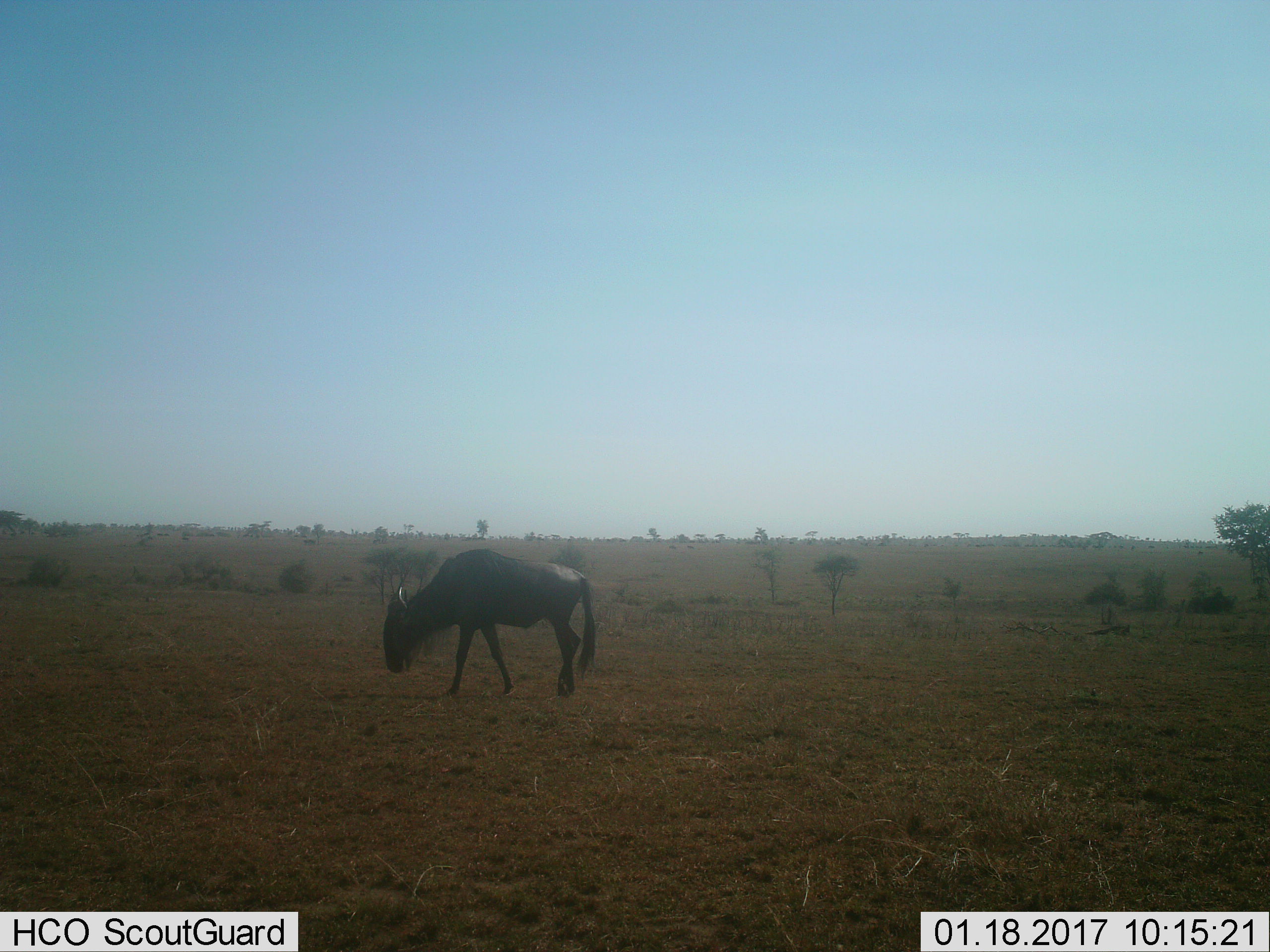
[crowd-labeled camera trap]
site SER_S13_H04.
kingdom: Animalia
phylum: Chordata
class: Mammalia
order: Artiodactyla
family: Bovidae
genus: Connochaetes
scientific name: Connochaetes taurinus taurinus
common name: blue wildebeest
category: wildebeestblue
Wildebeestblue (blue wildebeest) (Connochaetes taurinus taurinus), count 1. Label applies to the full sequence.